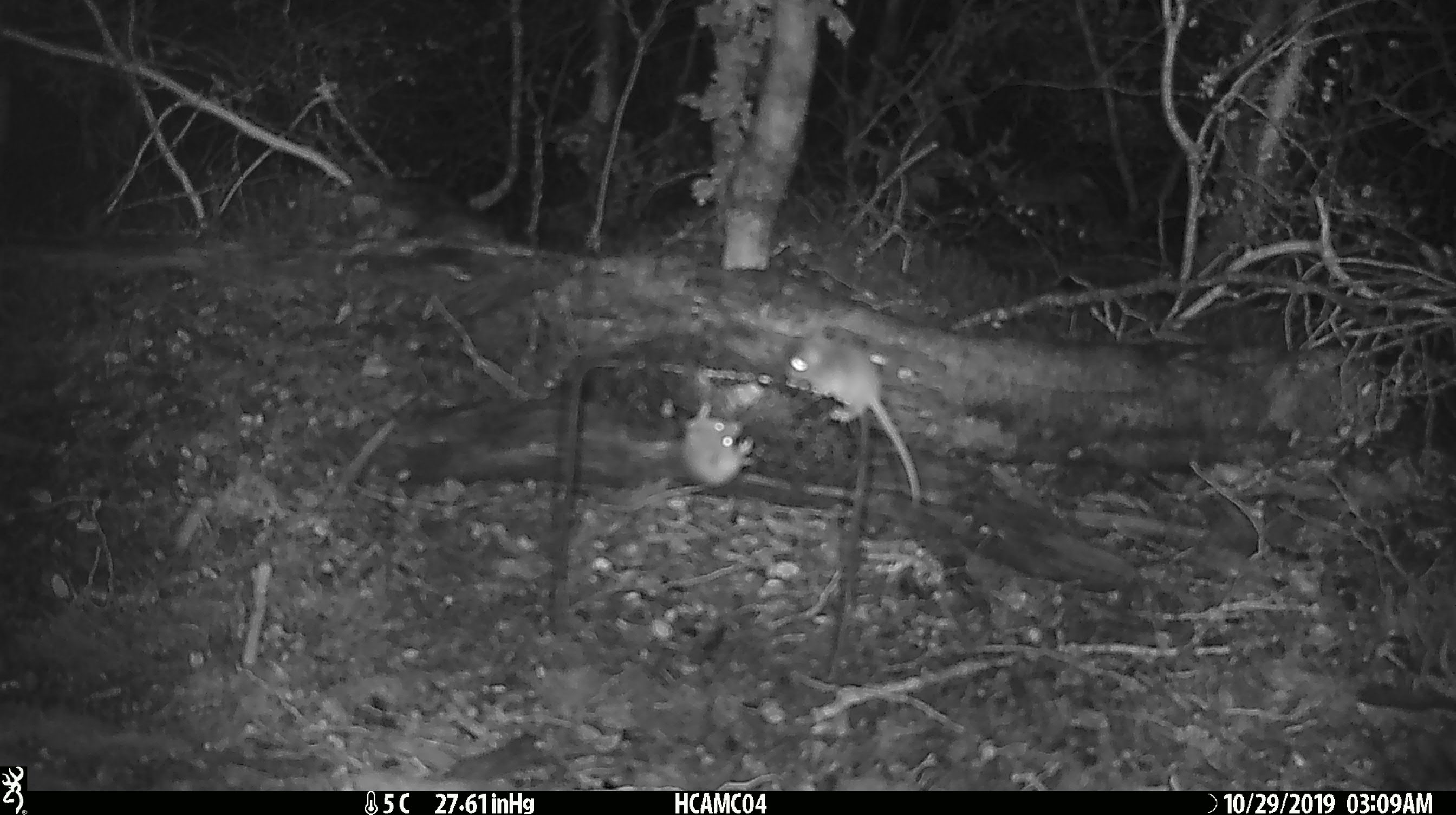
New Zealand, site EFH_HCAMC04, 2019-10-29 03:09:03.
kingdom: Animalia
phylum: Chordata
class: Mammalia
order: Rodentia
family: Muridae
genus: Mus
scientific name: Mus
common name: mouse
Mouse (Mus).